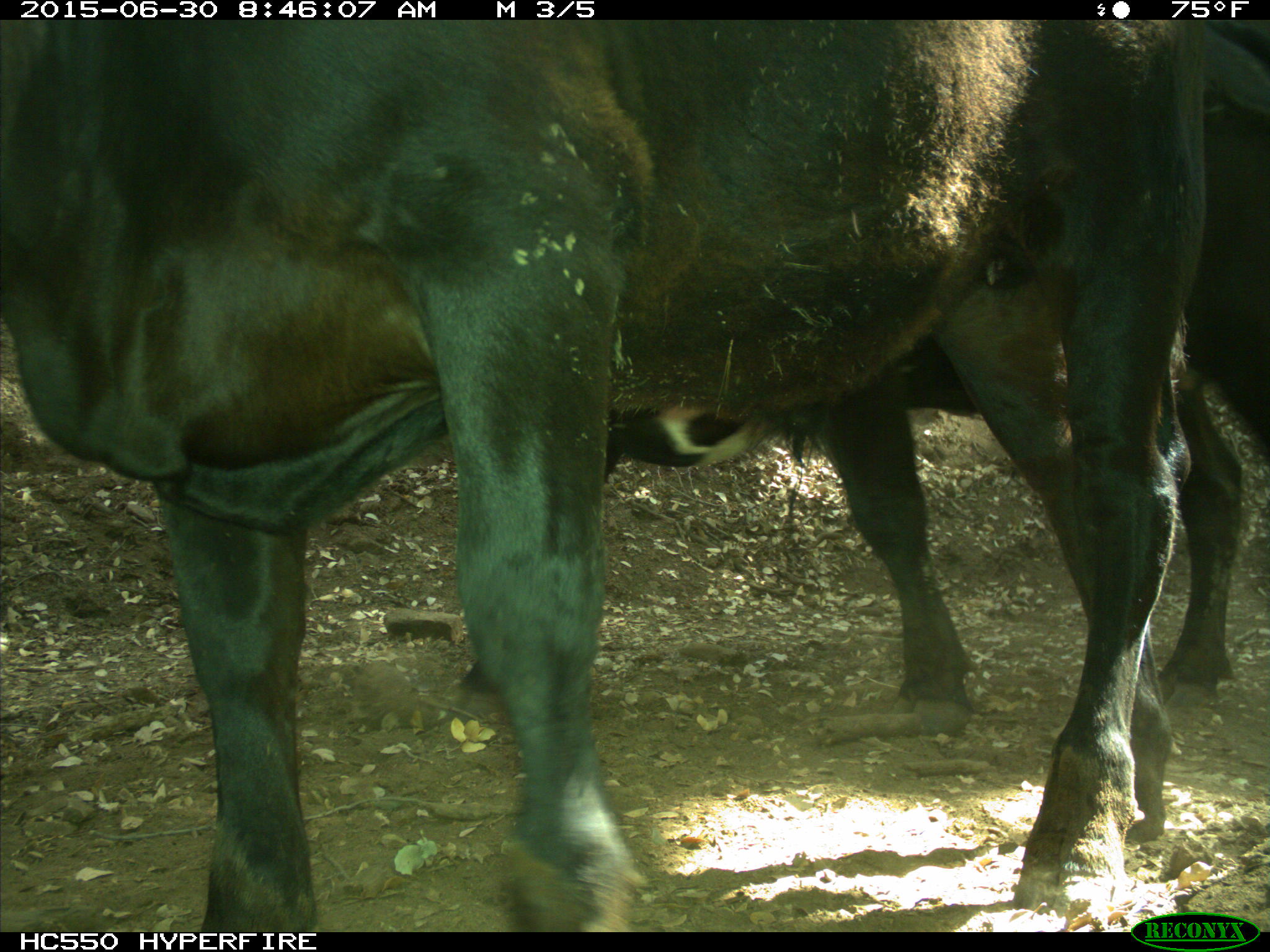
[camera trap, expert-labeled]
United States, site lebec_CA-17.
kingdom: Animalia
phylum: Chordata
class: Mammalia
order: Artiodactyla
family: Bovidae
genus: Bos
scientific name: Bos taurus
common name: domestic cow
Bos taurus (domestic cow).